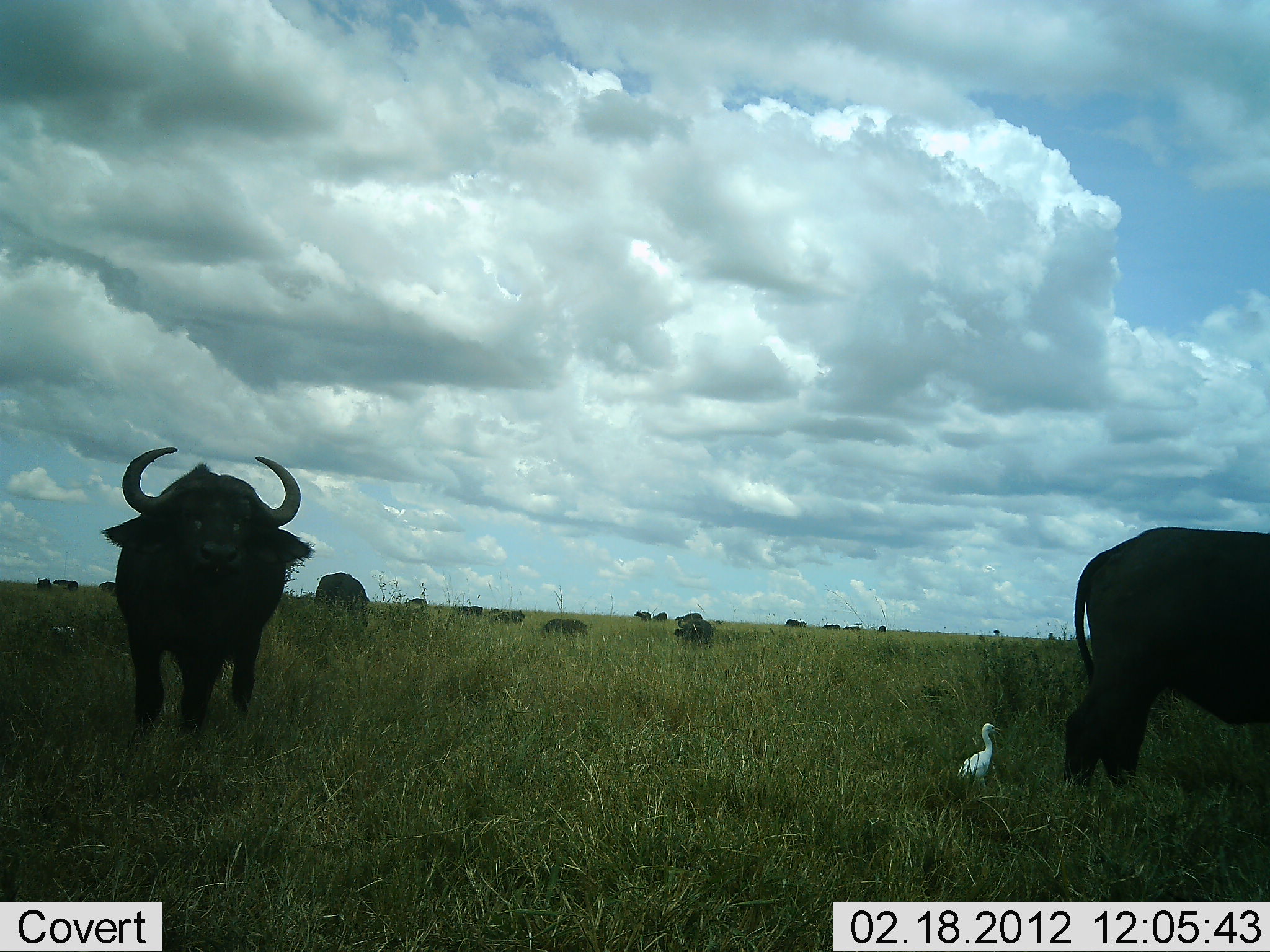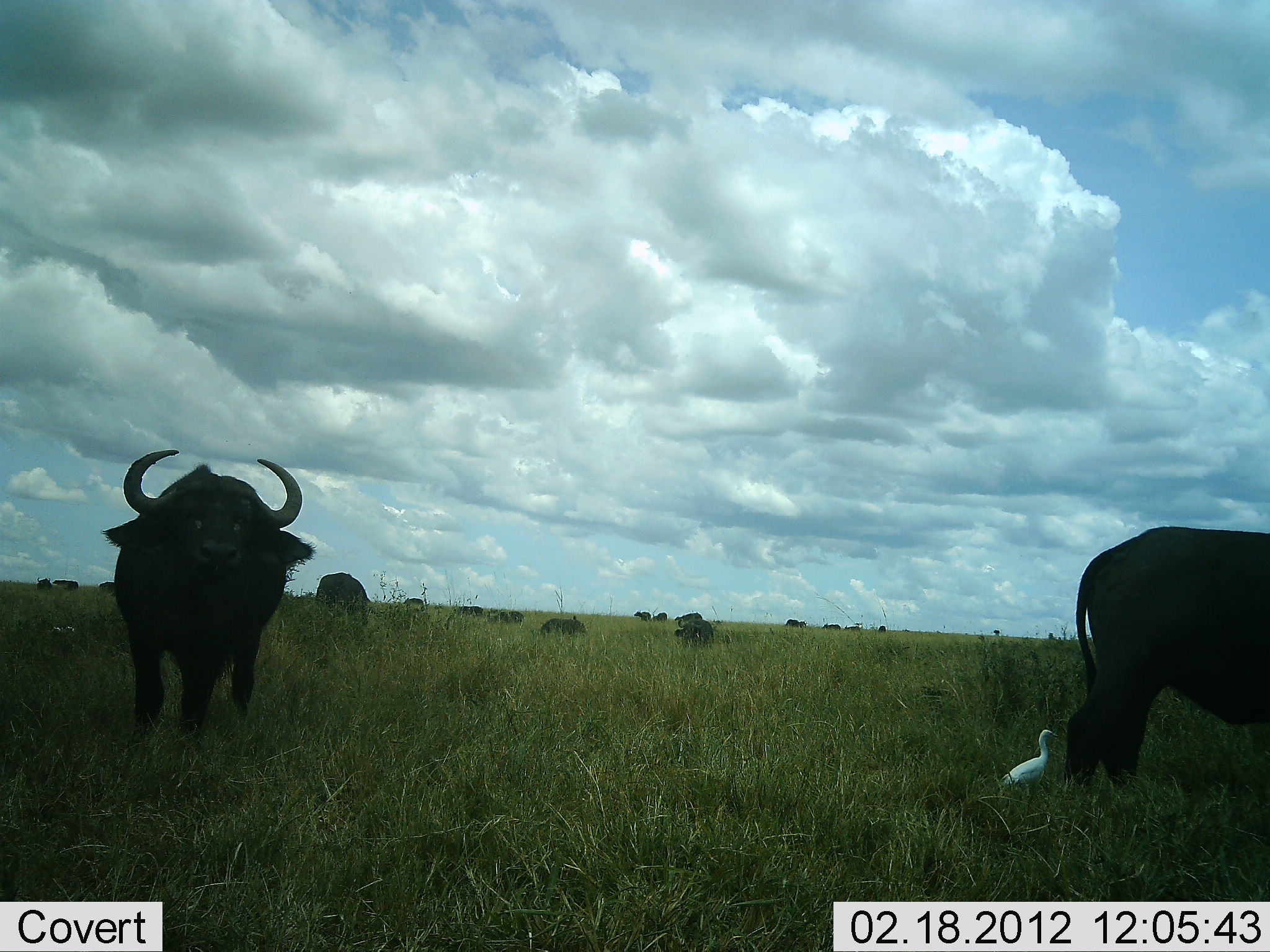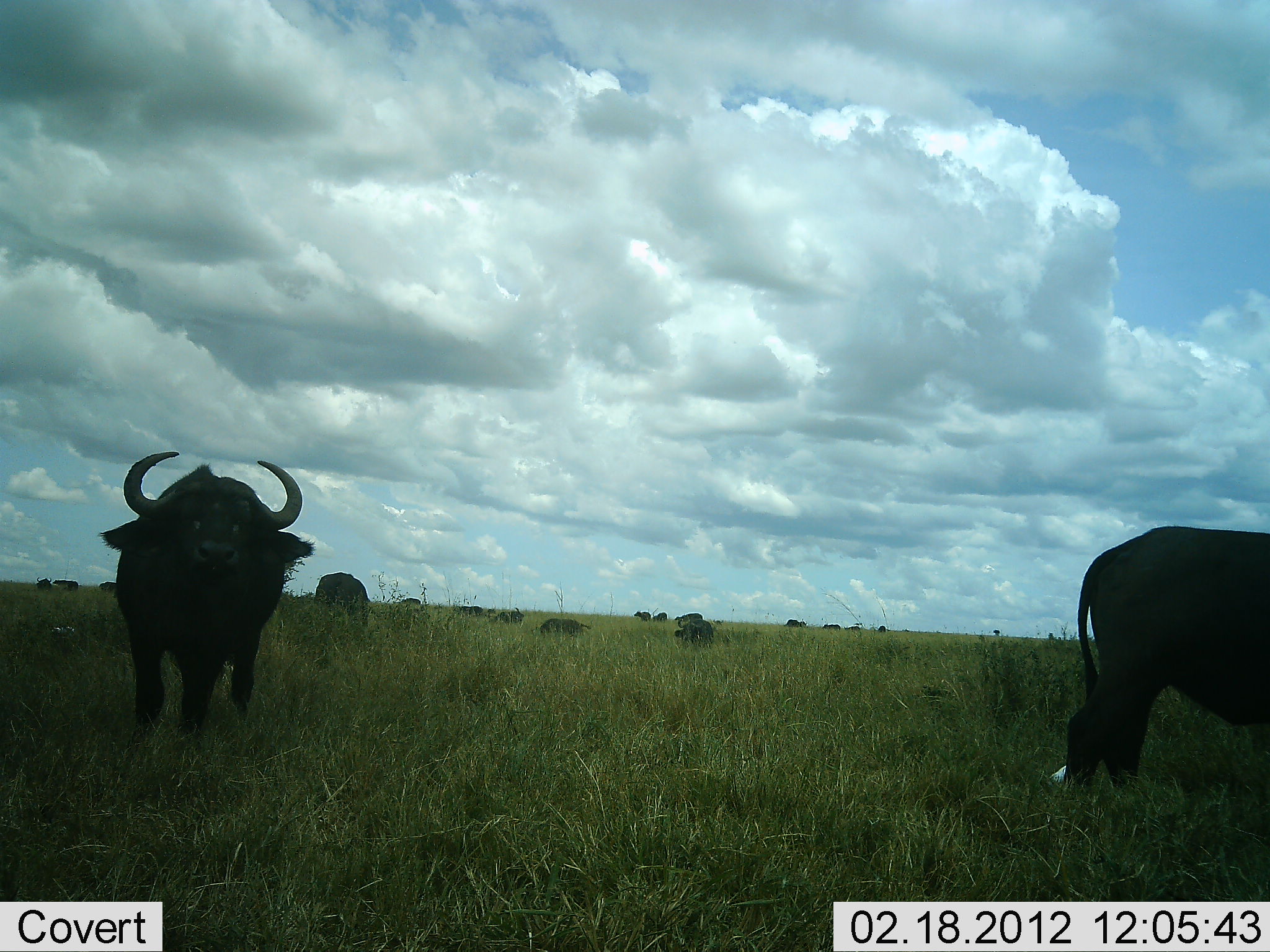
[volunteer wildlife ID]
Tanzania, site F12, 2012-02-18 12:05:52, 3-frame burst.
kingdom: Animalia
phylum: Chordata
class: Mammalia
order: Artiodactyla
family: Bovidae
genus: Syncerus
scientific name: Syncerus caffer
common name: cape buffalo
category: buffalo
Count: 11-50.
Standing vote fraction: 84%.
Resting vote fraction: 8%.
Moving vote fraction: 24%.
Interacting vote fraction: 0%.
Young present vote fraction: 0%.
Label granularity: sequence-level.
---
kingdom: Animalia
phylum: Chordata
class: Aves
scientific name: Aves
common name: bird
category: otherbird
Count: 1.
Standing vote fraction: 64%.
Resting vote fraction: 0%.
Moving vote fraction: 45%.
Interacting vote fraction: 0%.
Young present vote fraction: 0%.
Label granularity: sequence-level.